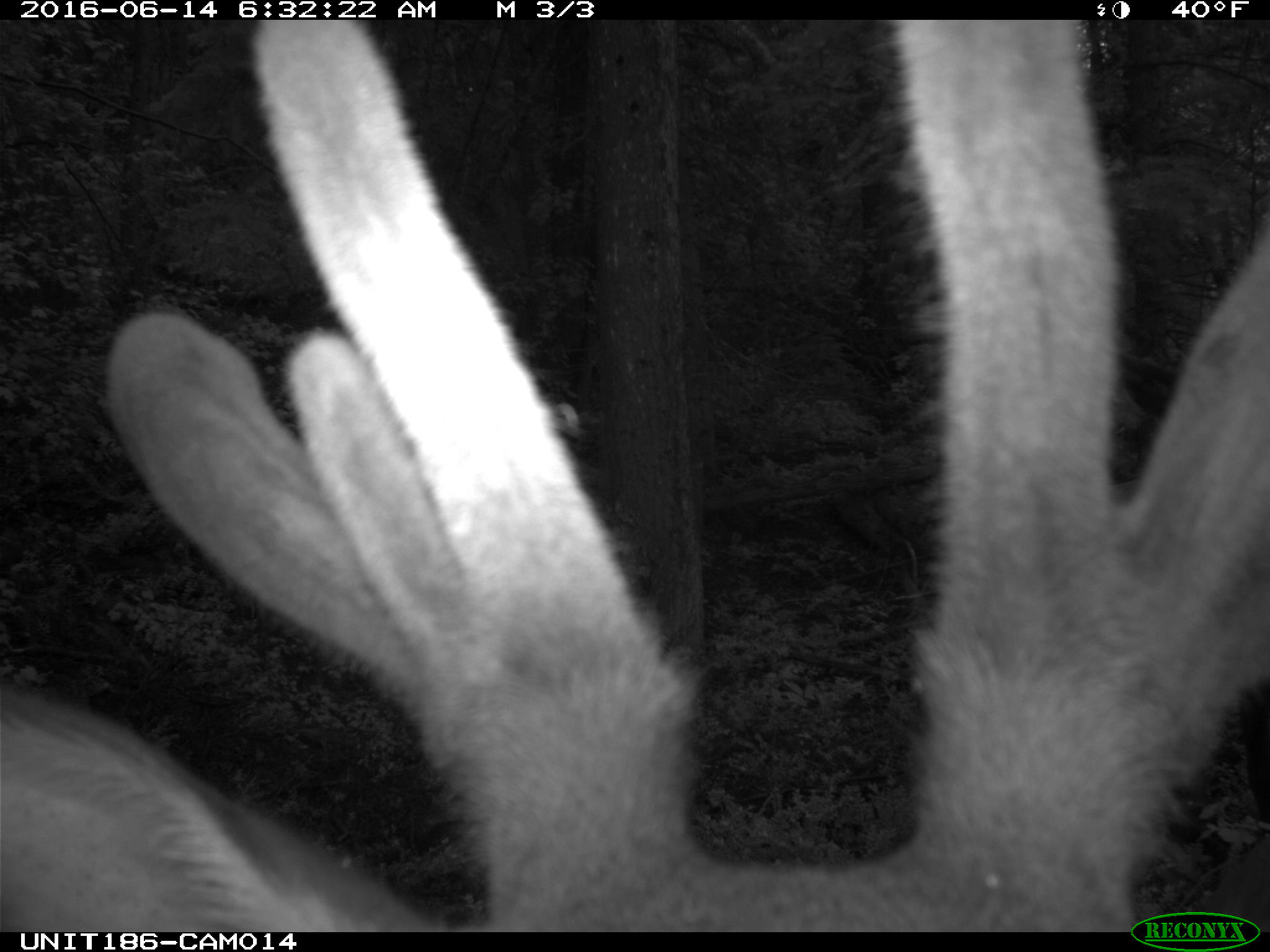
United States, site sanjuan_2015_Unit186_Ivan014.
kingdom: Animalia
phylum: Chordata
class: Mammalia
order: Artiodactyla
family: Cervidae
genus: Cervus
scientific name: Cervus elaphus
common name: red deer